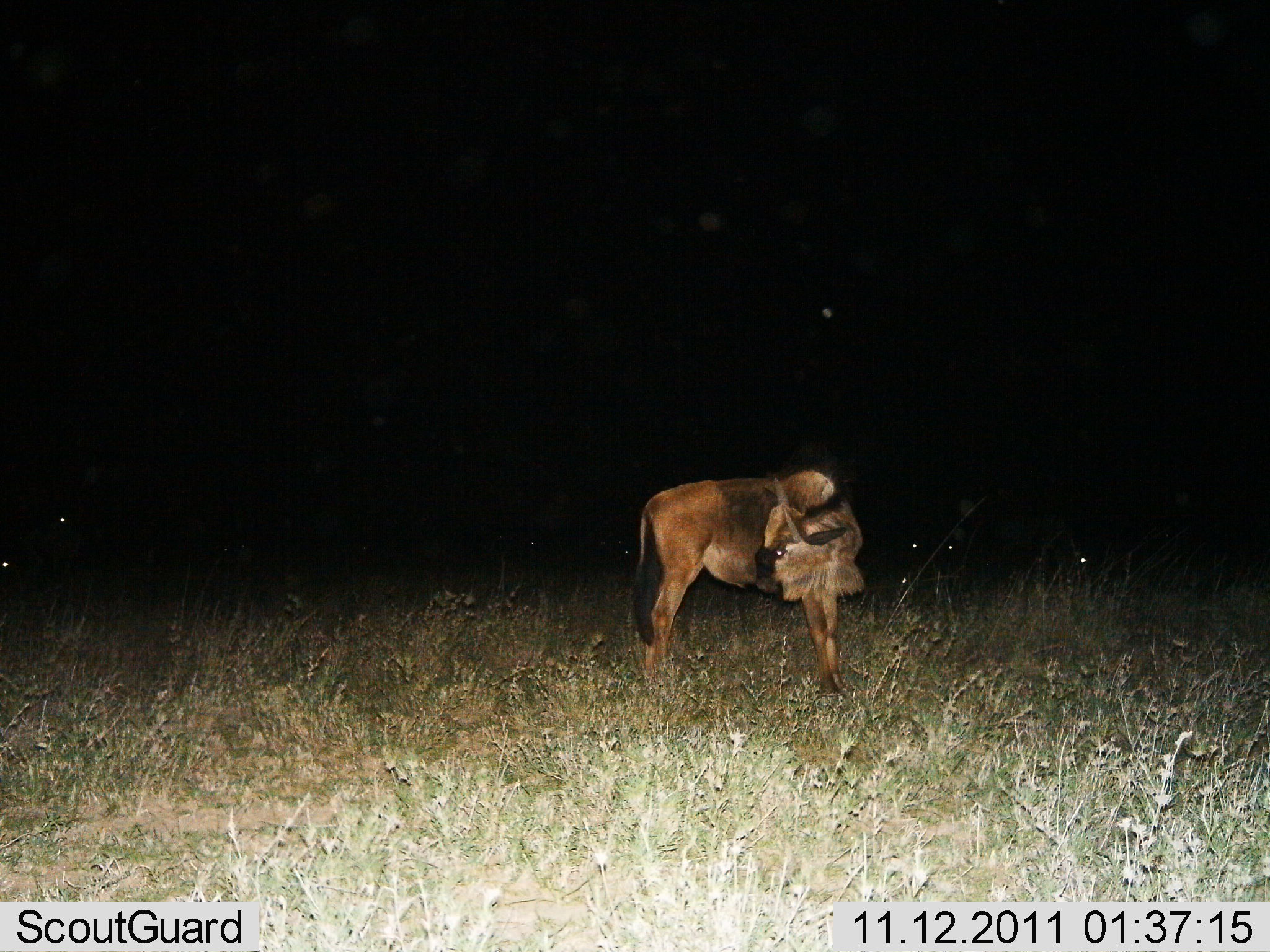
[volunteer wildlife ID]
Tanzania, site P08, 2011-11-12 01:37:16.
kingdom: Animalia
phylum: Chordata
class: Mammalia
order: Artiodactyla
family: Bovidae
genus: Connochaetes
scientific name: Connochaetes taurinus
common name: blue wildebeest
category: wildebeest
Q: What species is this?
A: Wildebeest (blue wildebeest) (Connochaetes taurinus).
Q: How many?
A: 1.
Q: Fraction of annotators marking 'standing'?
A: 100%.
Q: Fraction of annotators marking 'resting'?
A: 0%.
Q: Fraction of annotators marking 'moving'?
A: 0%.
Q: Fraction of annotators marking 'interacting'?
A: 0%.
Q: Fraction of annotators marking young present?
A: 27%.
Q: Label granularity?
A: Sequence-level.